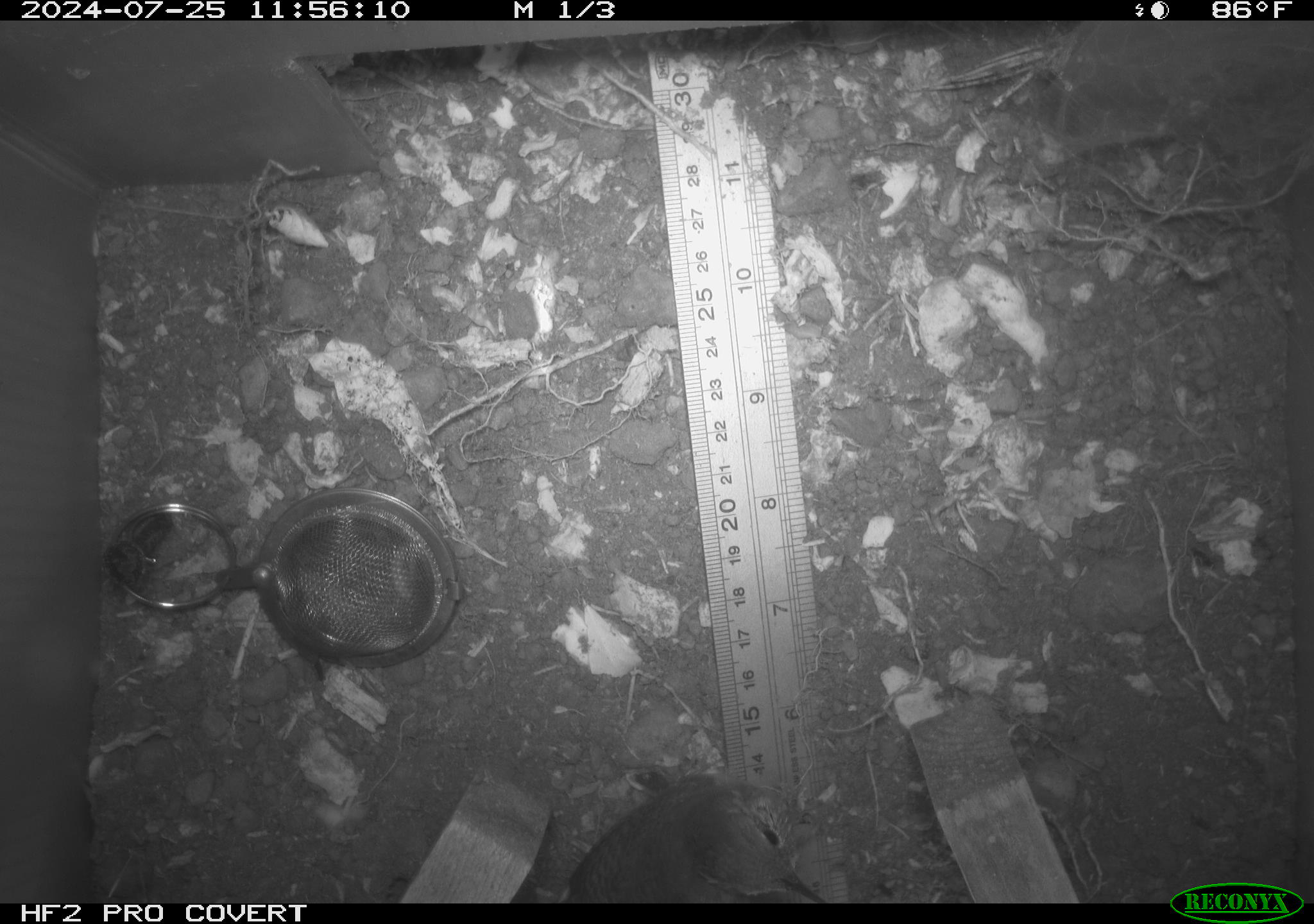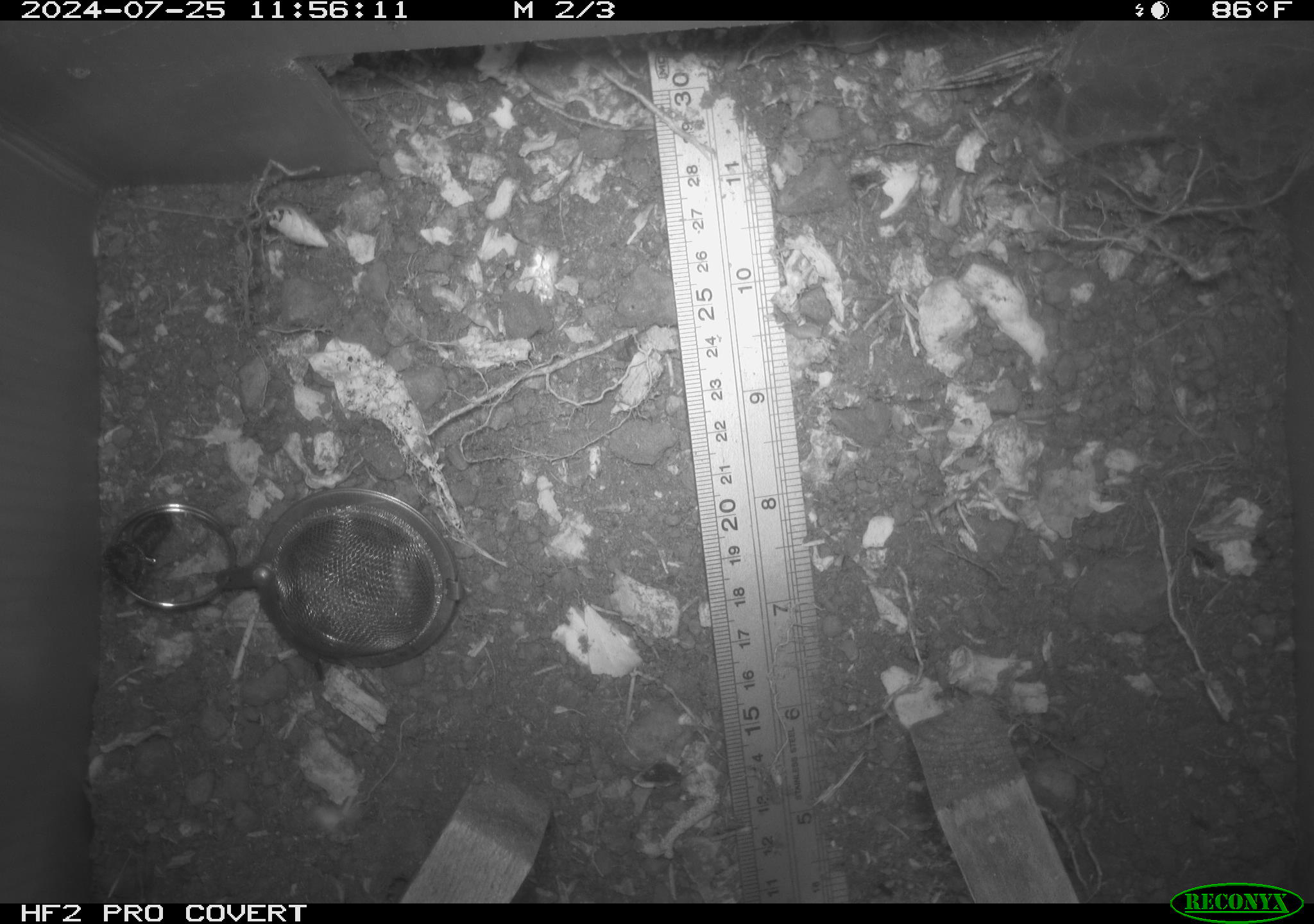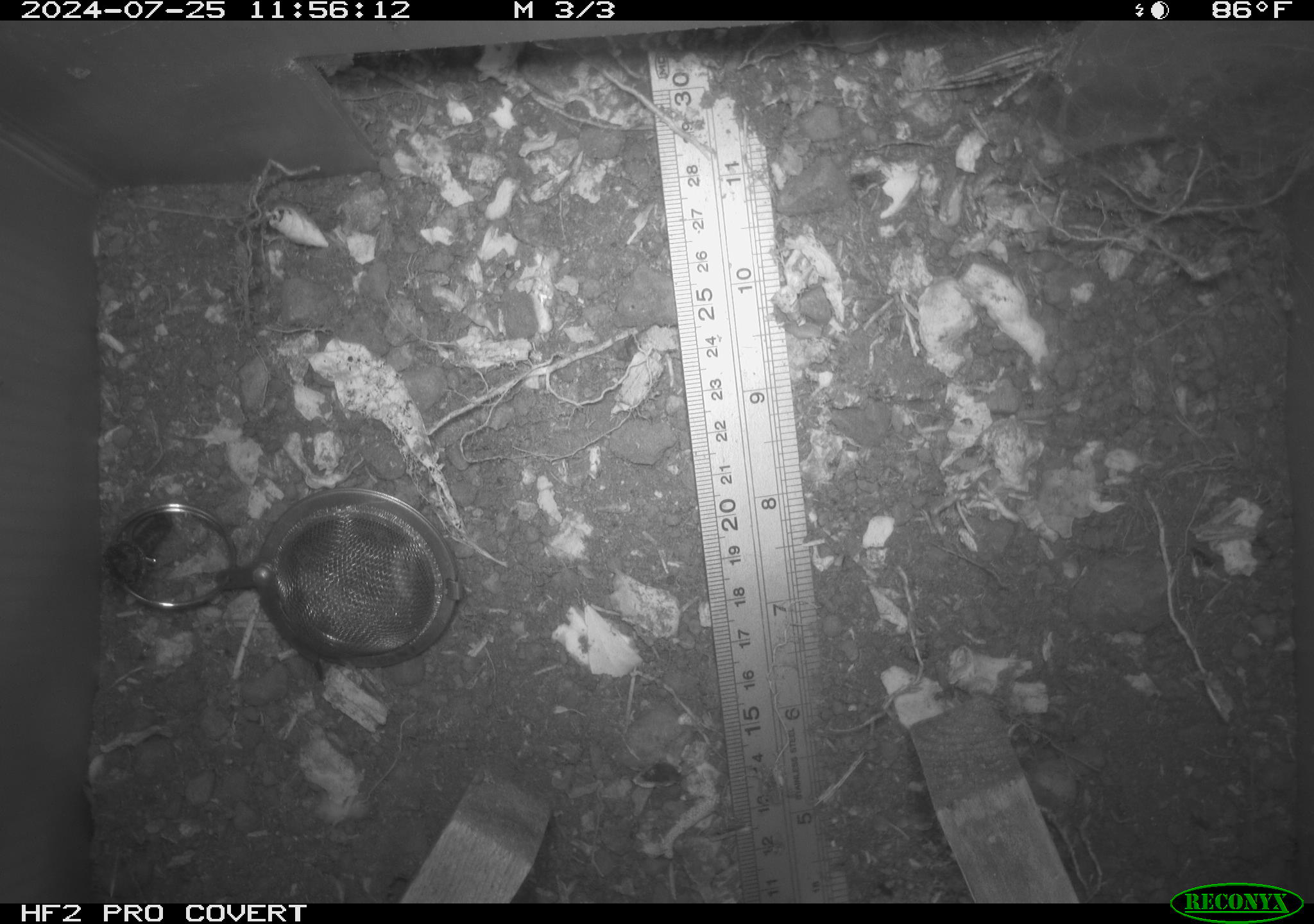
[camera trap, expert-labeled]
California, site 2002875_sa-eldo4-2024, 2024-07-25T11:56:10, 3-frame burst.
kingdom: Animalia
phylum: Chordata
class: Aves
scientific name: Aves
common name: bird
Bird (Aves).